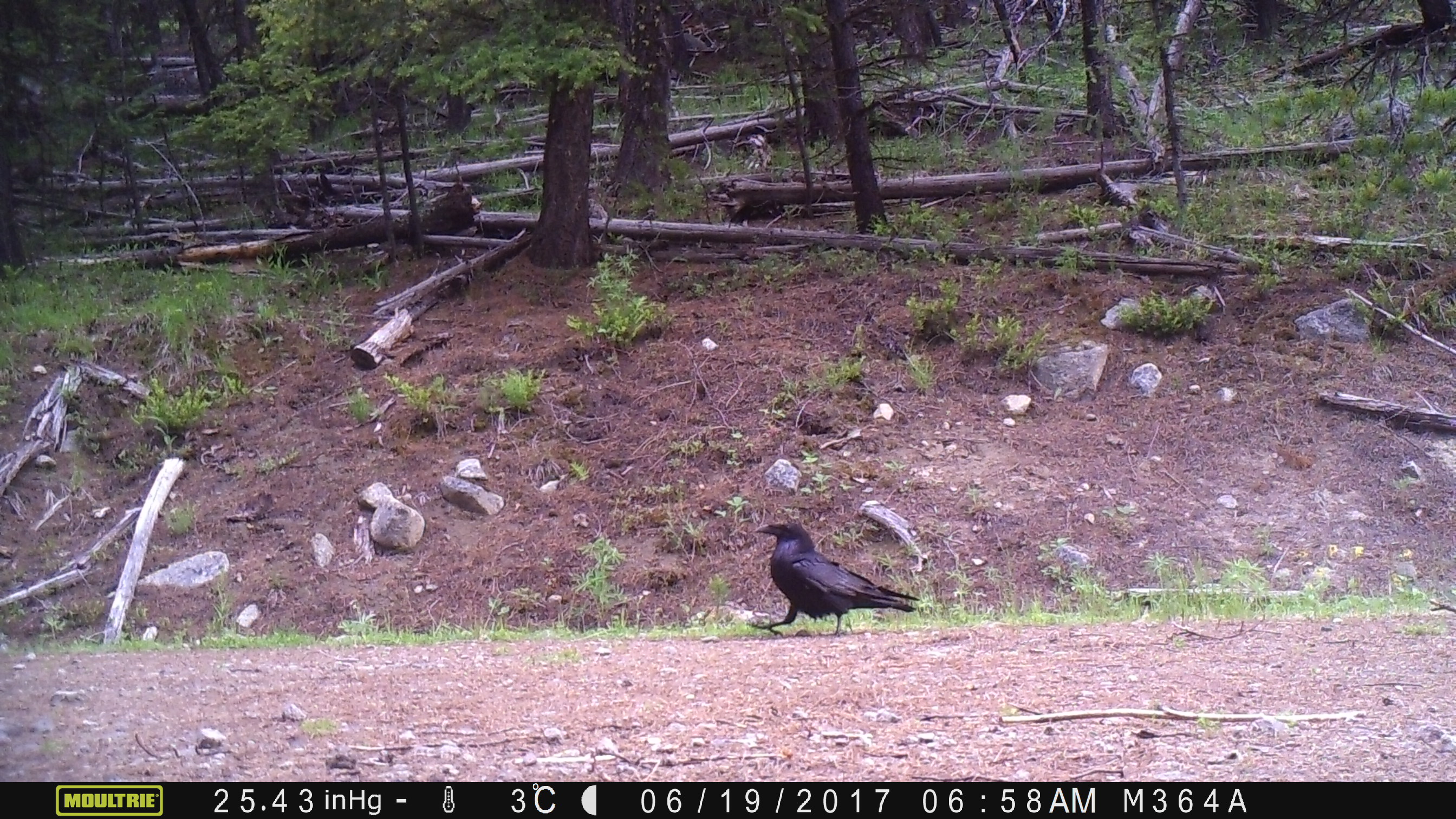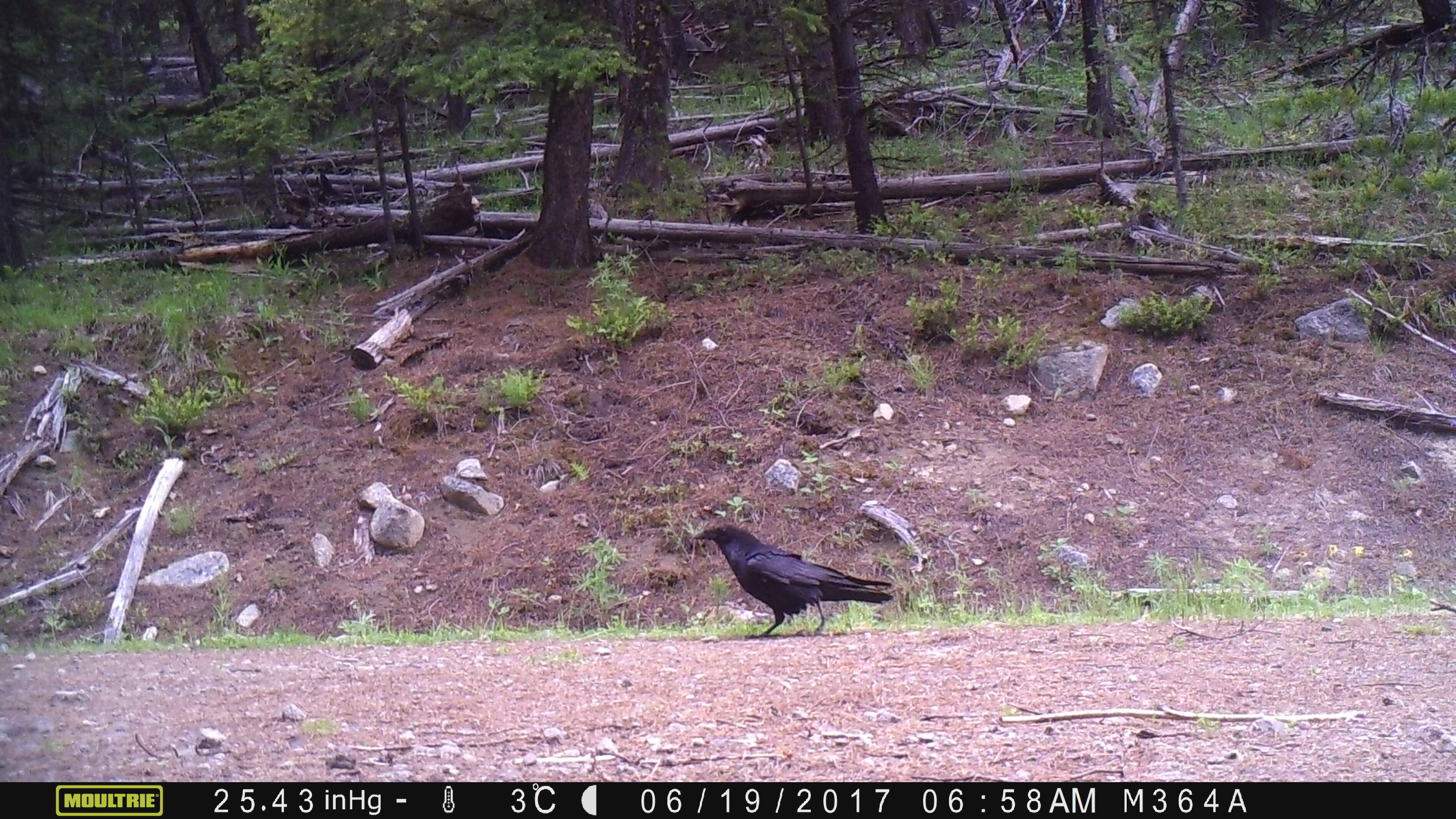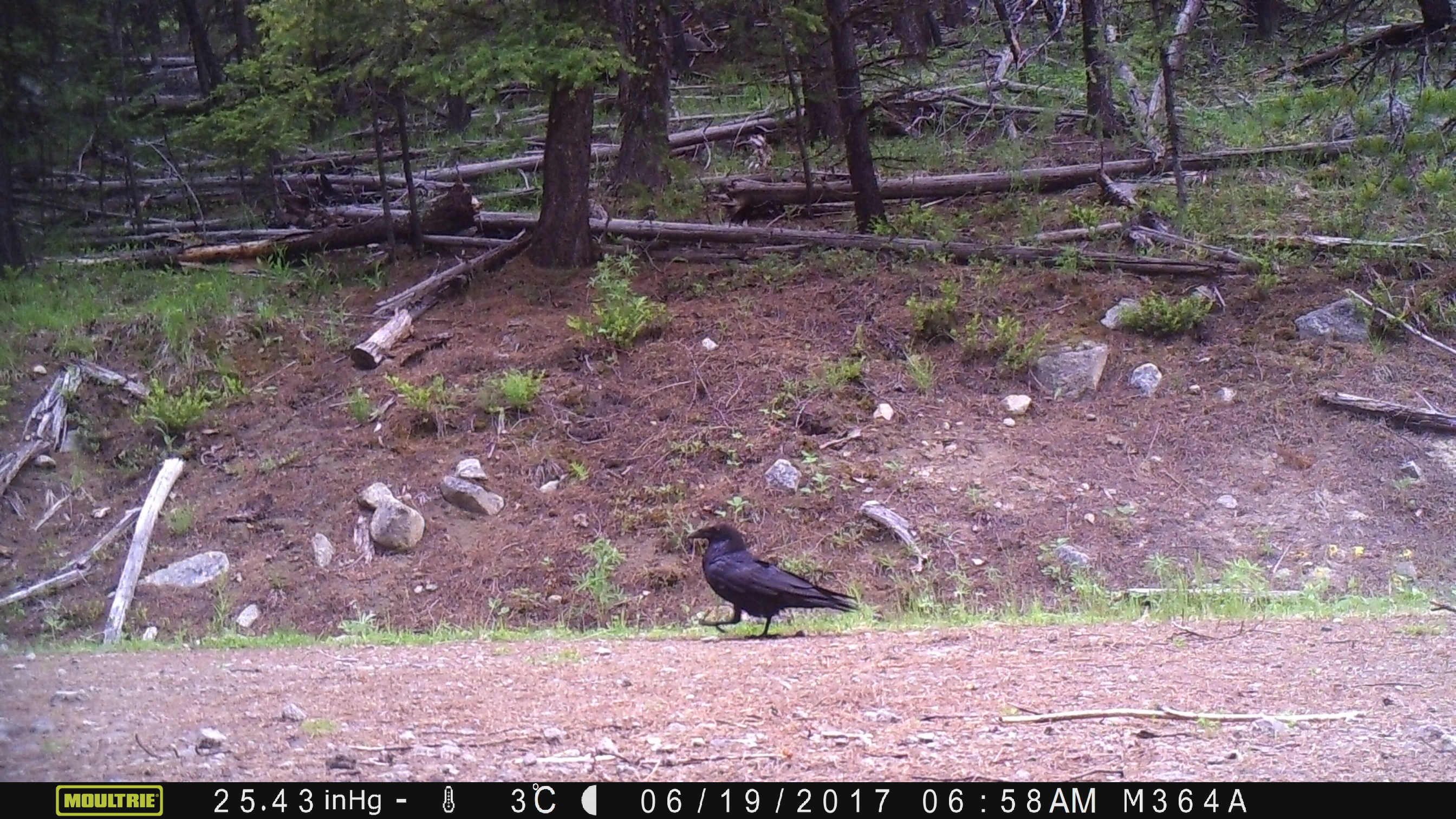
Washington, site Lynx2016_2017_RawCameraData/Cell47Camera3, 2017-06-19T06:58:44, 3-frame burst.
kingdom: Animalia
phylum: Chordata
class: Aves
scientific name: Aves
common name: birds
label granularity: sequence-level